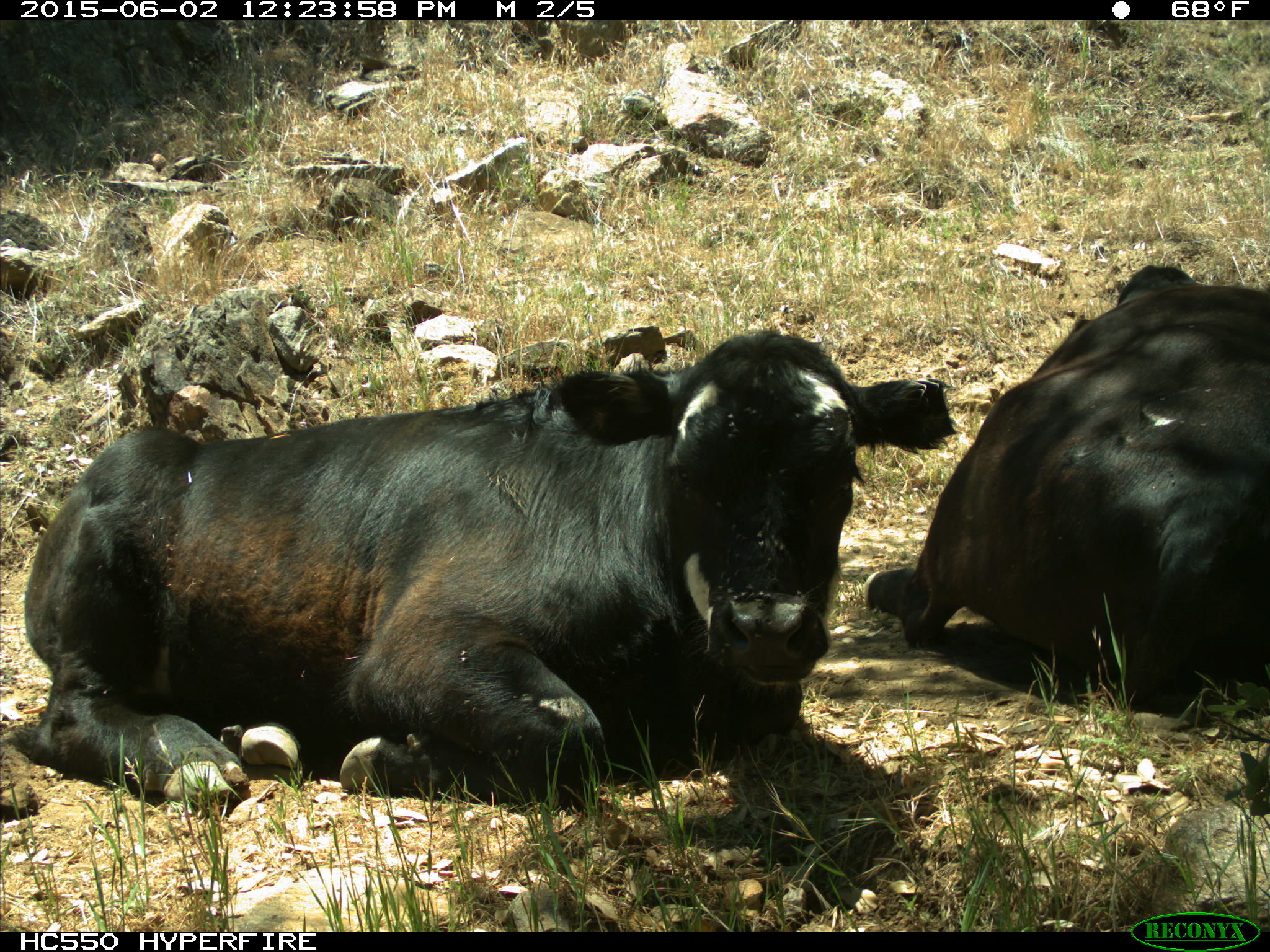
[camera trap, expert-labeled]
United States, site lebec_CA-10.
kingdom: Animalia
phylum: Chordata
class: Mammalia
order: Artiodactyla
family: Bovidae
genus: Bos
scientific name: Bos taurus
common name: domestic cow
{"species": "Bos taurus (domestic cow)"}